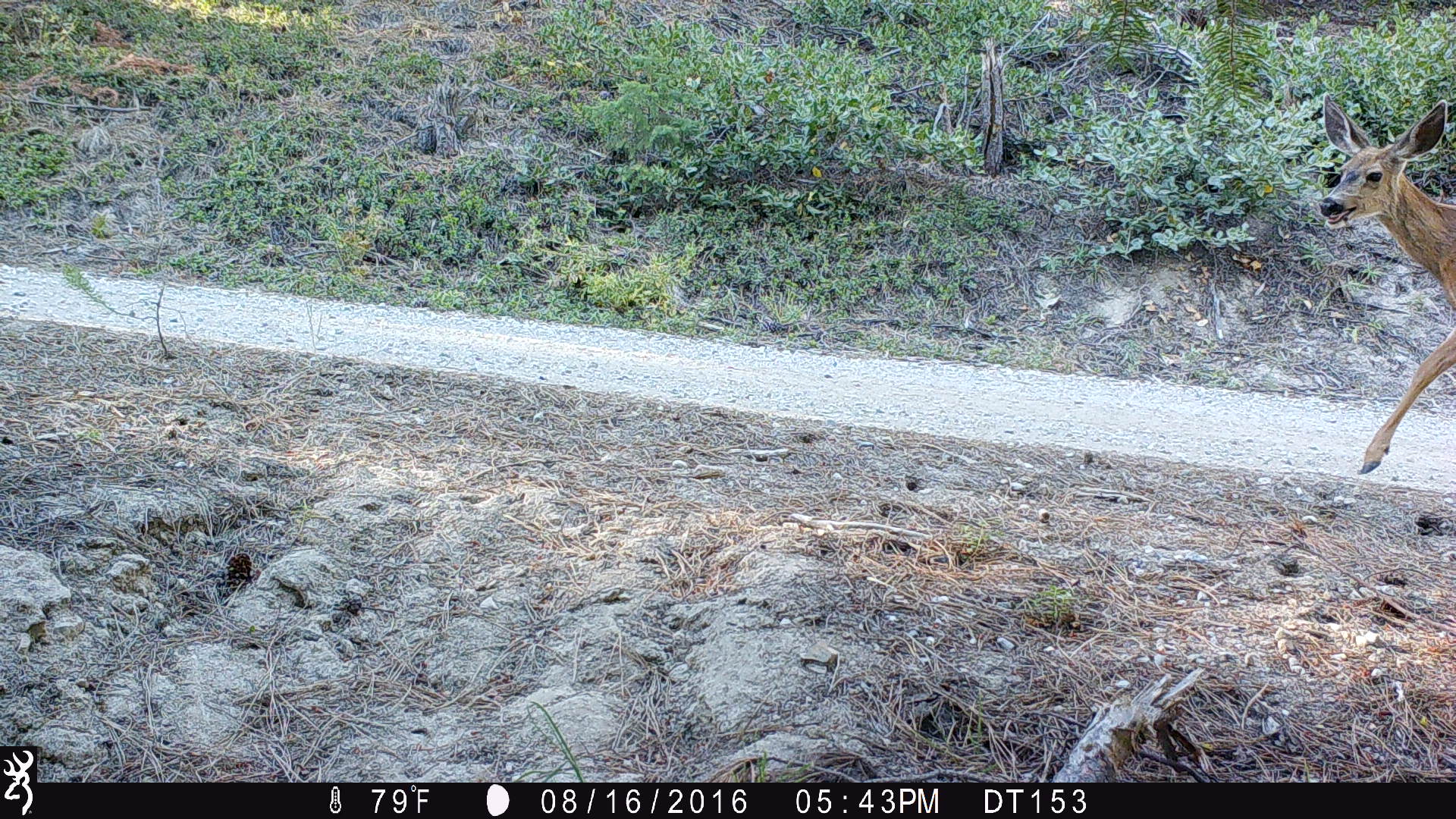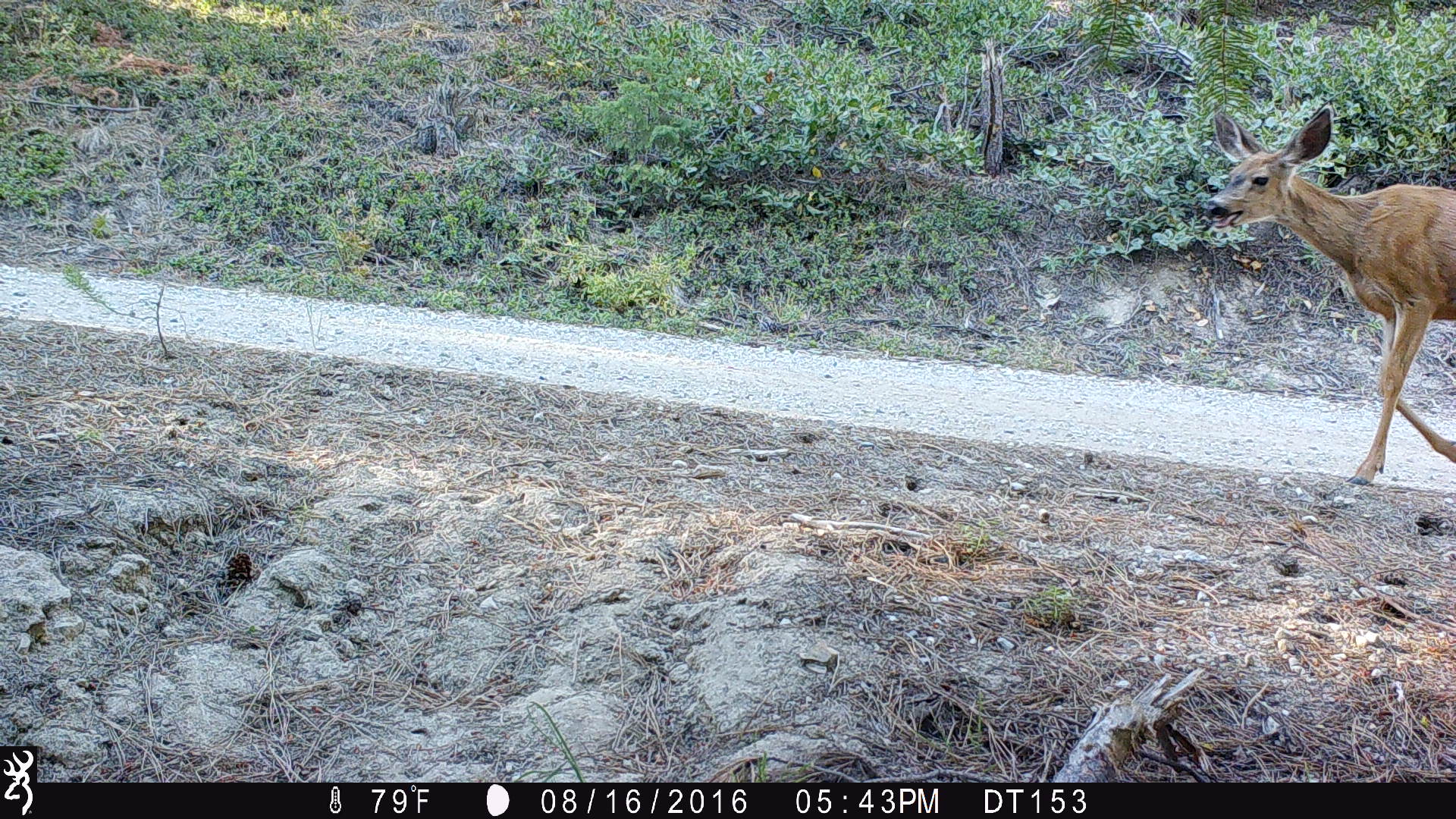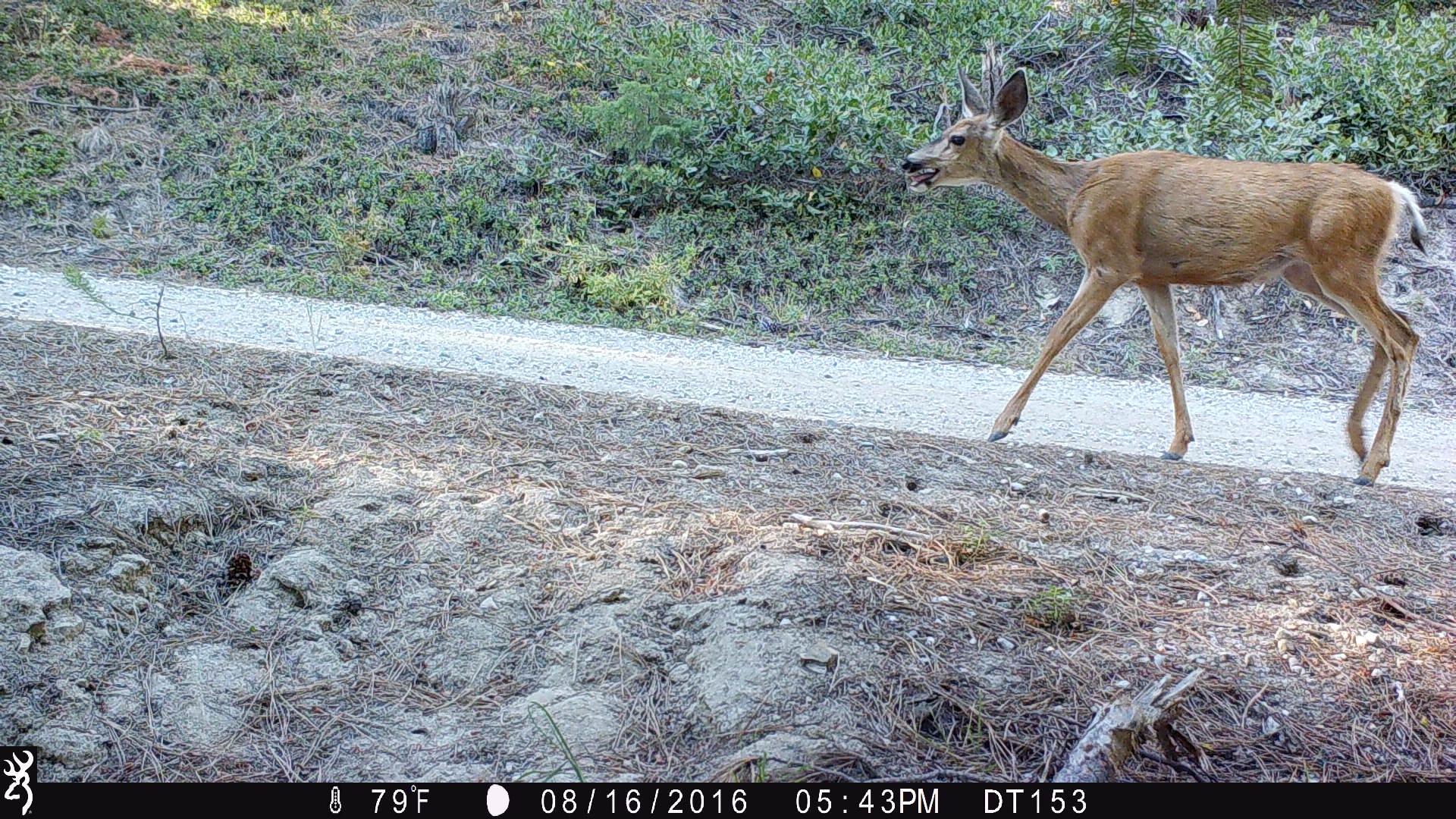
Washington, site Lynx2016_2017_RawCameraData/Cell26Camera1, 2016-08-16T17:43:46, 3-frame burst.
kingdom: Animalia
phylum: Chordata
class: Mammalia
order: Artiodactyla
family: Cervidae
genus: Odocoileus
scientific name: Odocoileus hemionus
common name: mule deer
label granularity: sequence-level